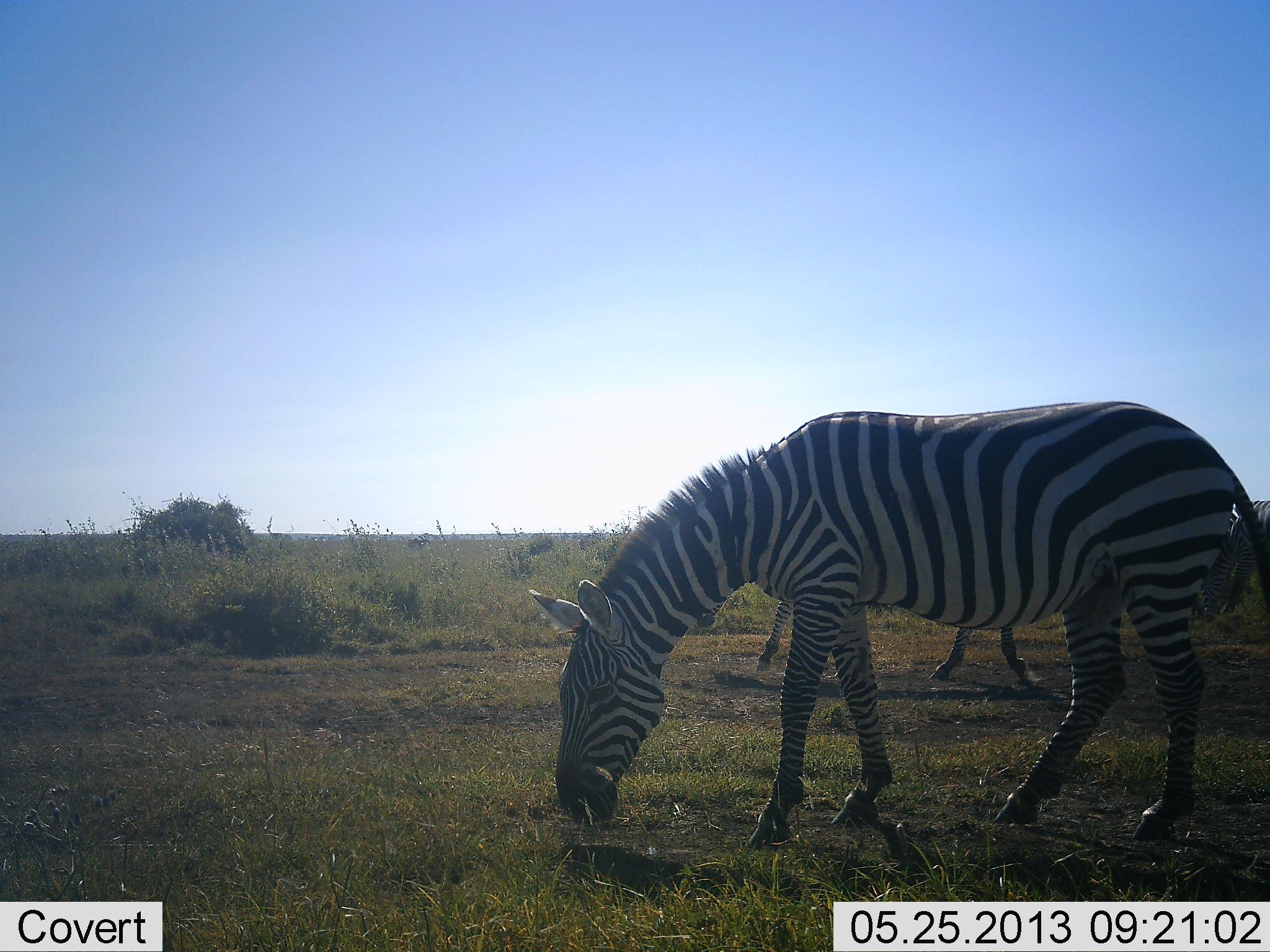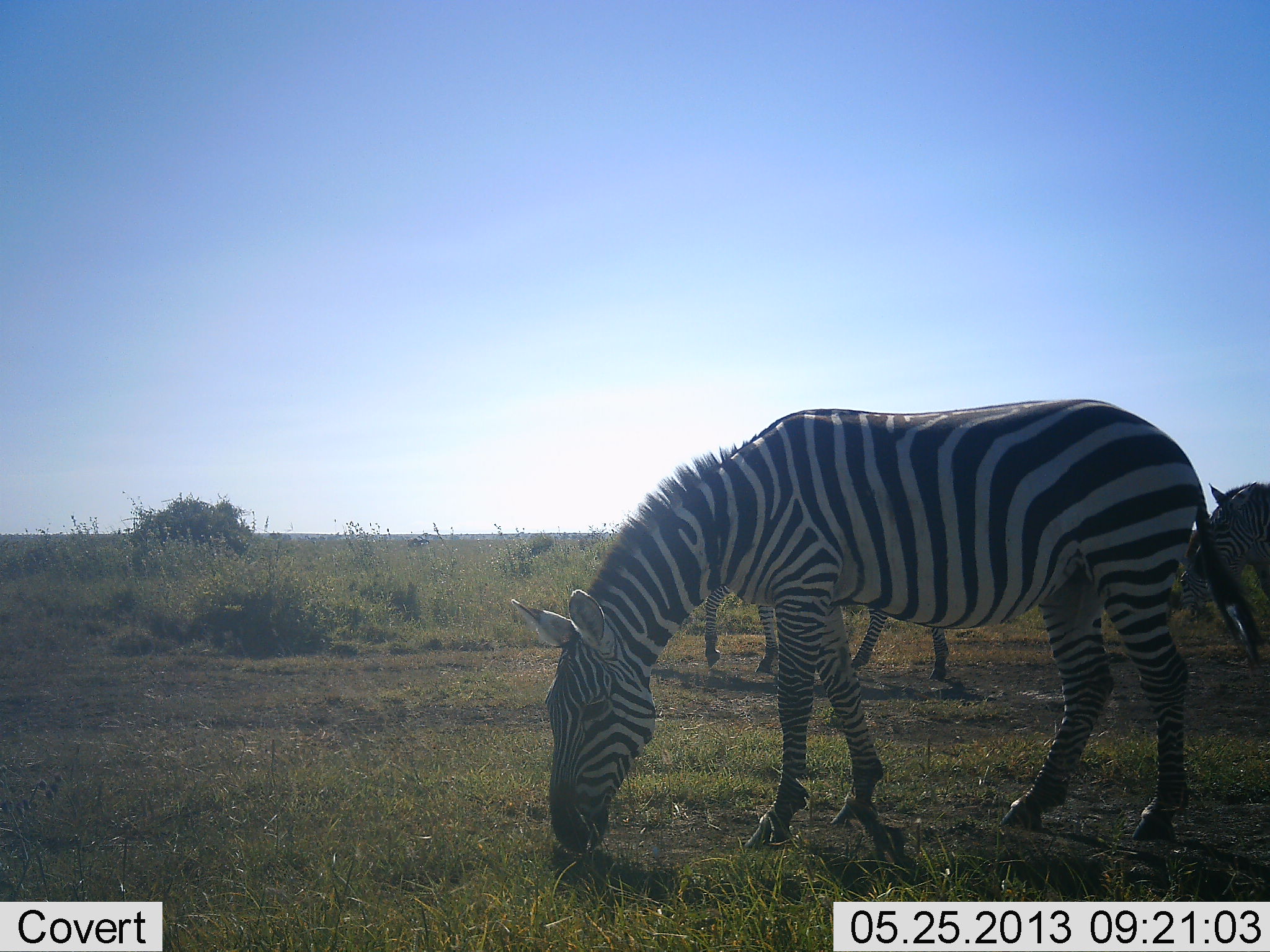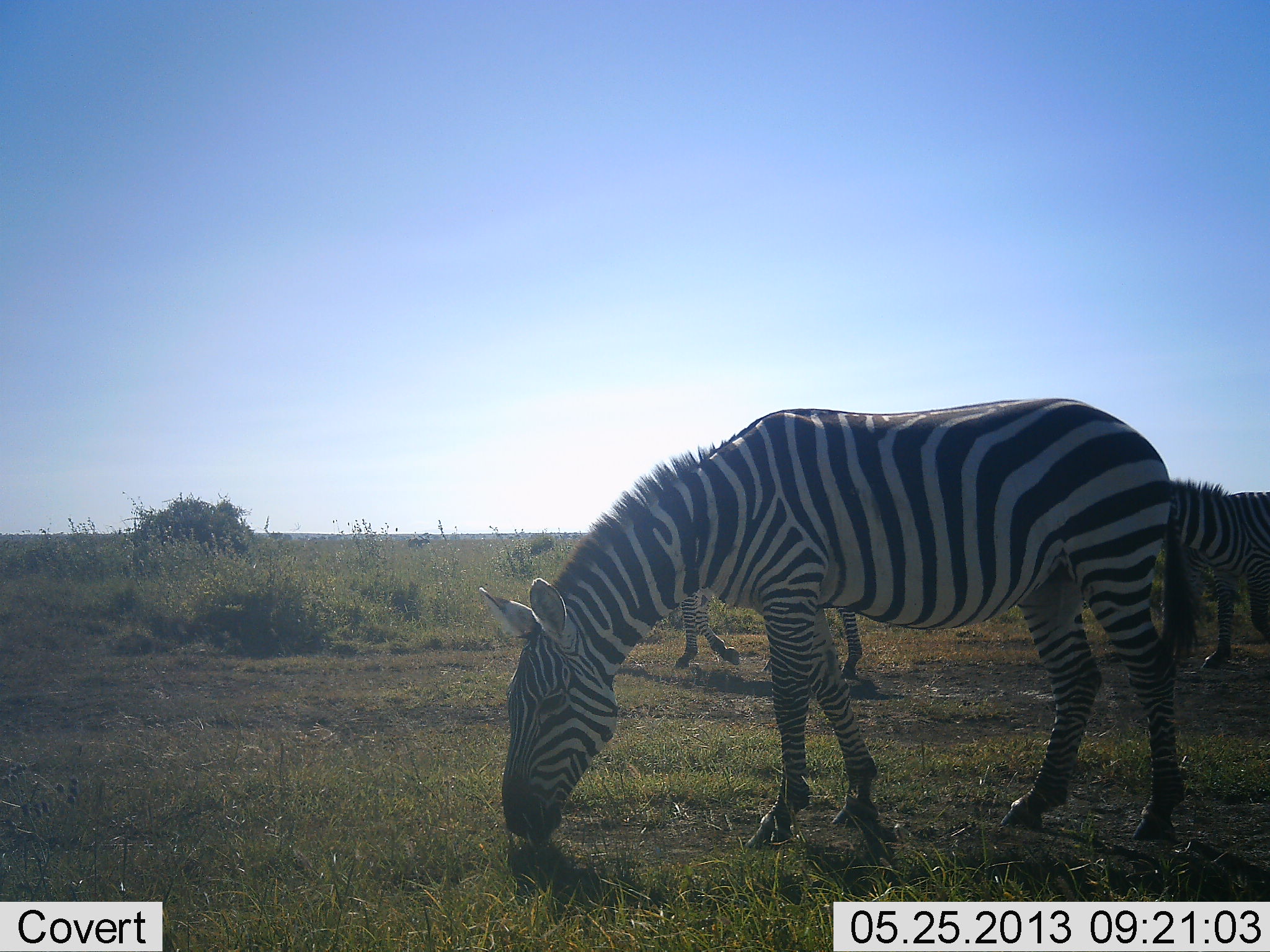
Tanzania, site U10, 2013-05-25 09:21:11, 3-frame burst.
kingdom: Animalia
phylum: Chordata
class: Mammalia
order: Perissodactyla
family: Equidae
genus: Equus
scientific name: Equus quagga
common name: plains zebra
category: zebra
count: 3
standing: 29%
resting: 0%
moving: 59%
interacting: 0%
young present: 0%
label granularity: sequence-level